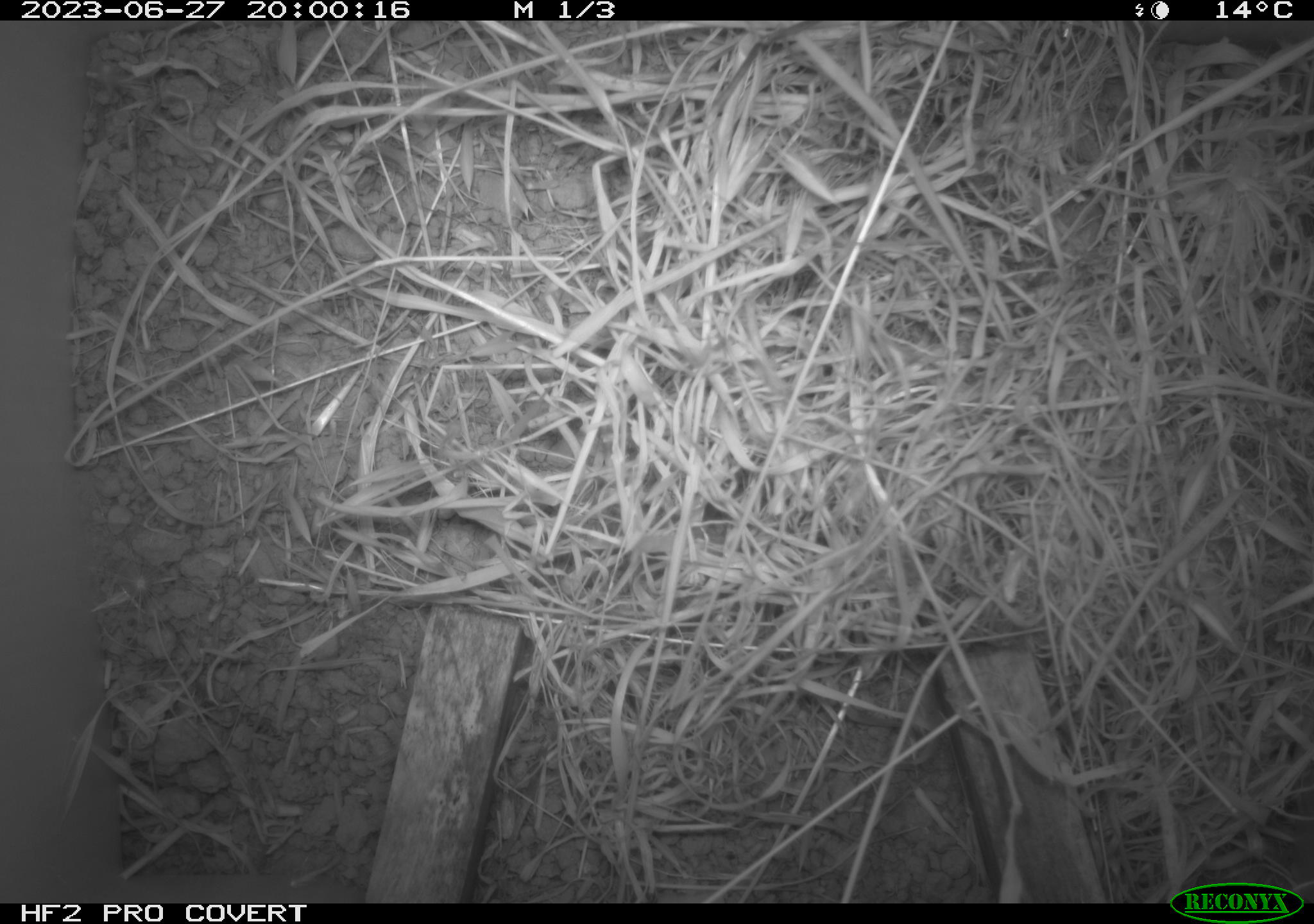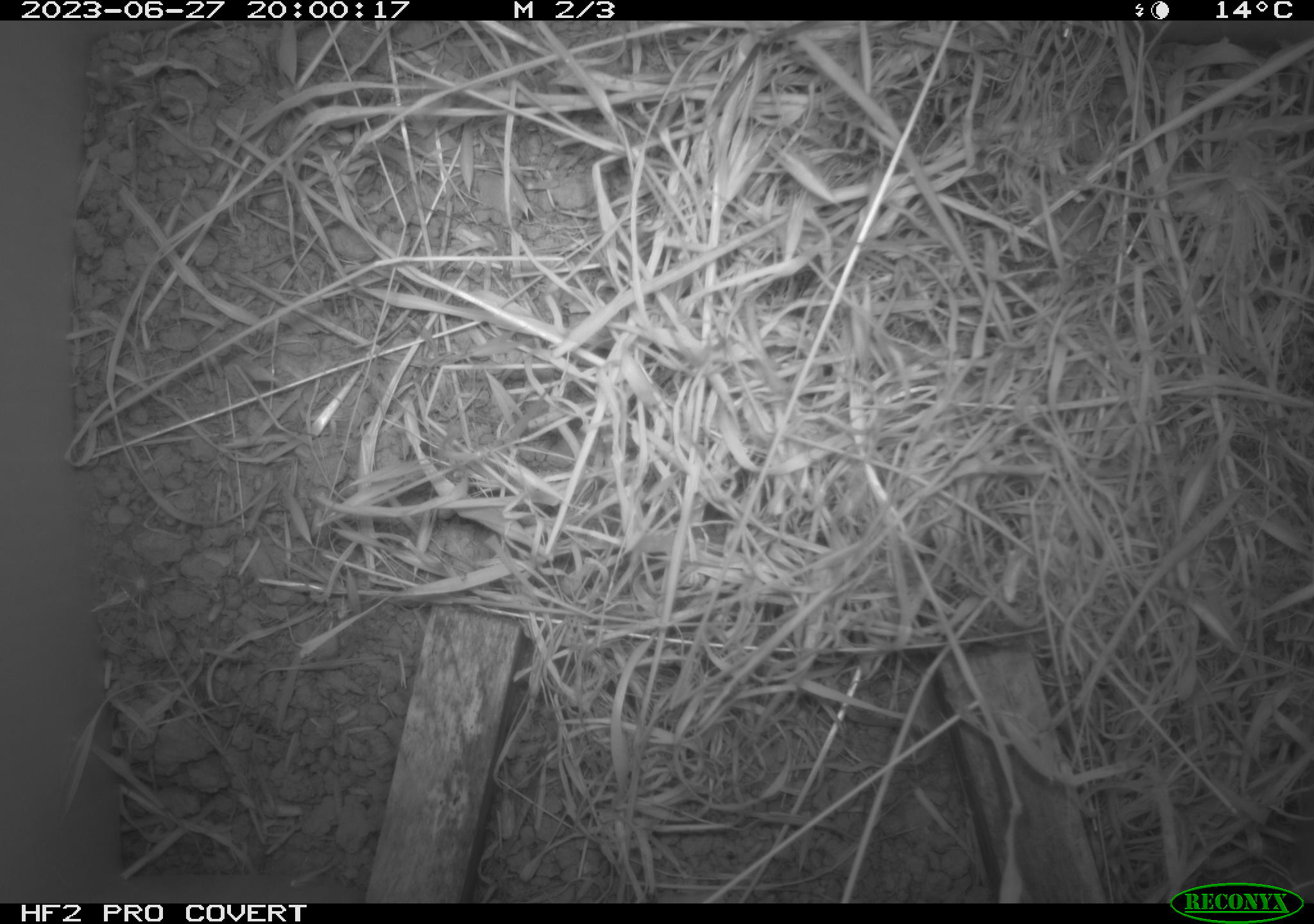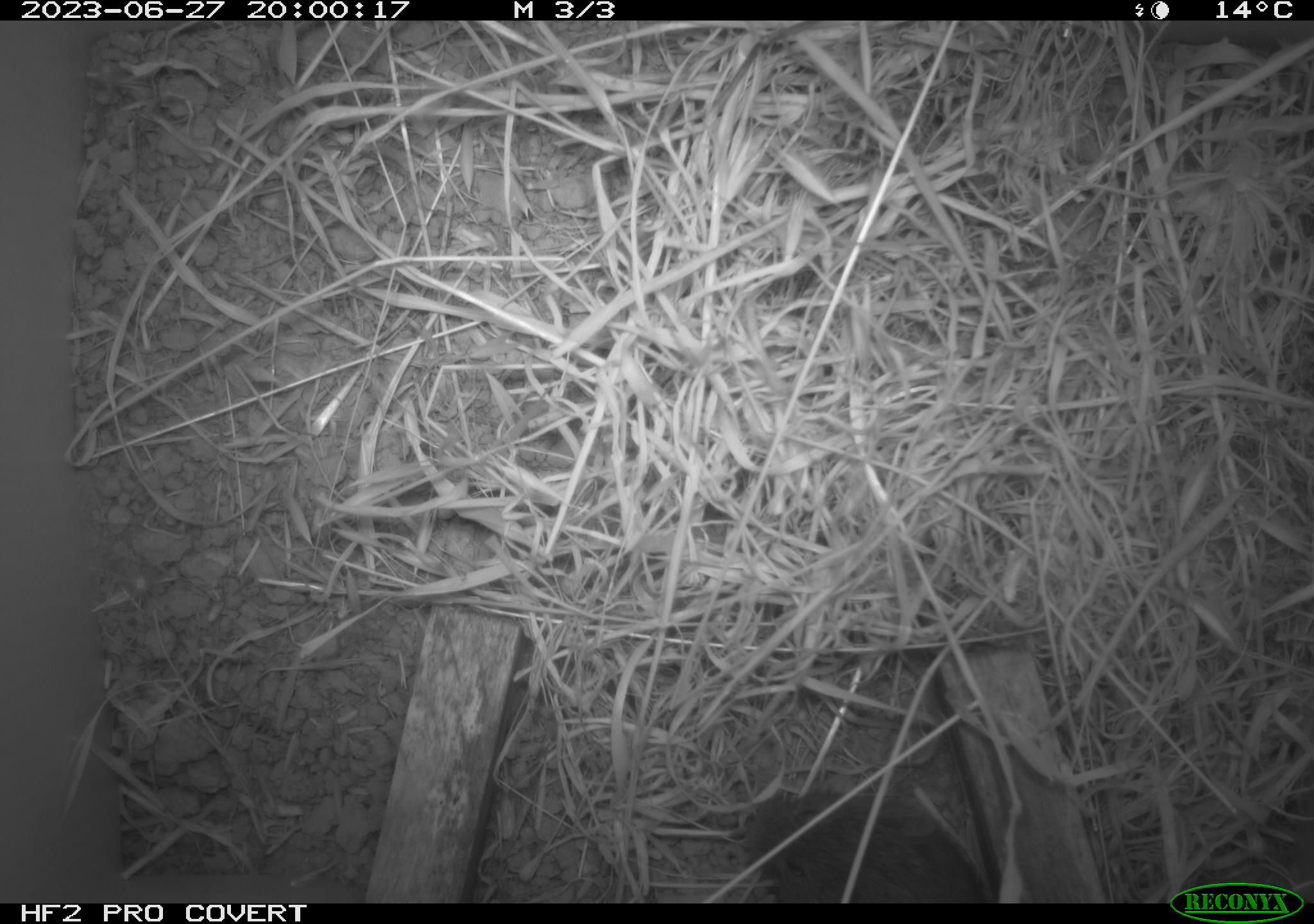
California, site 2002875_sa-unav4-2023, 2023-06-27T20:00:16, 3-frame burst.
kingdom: Animalia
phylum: Chordata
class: Mammalia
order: Rodentia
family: Cricetidae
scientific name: Arvicolinae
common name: voles, lemmings, and muskrats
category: arvicolinae subfamily